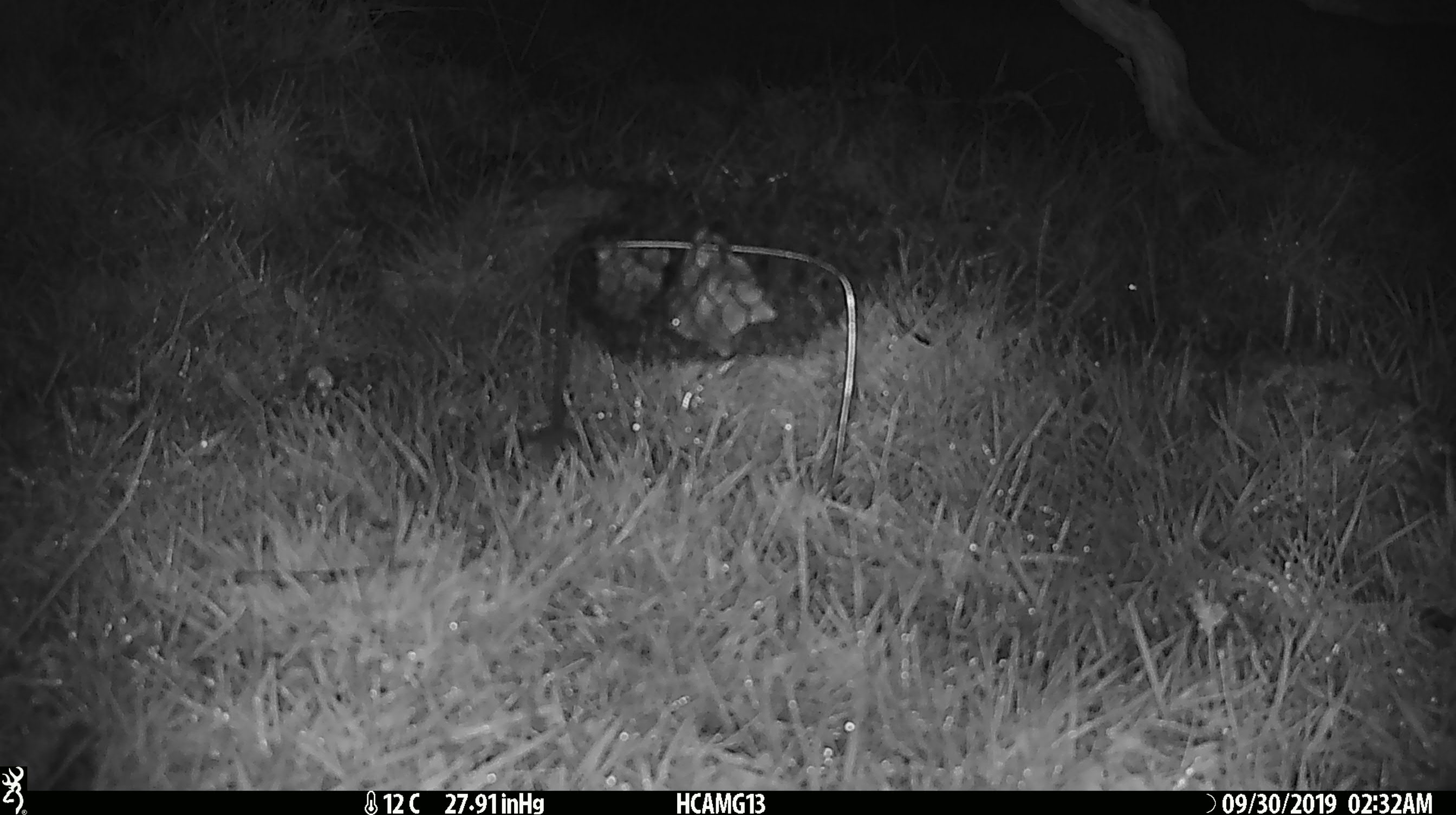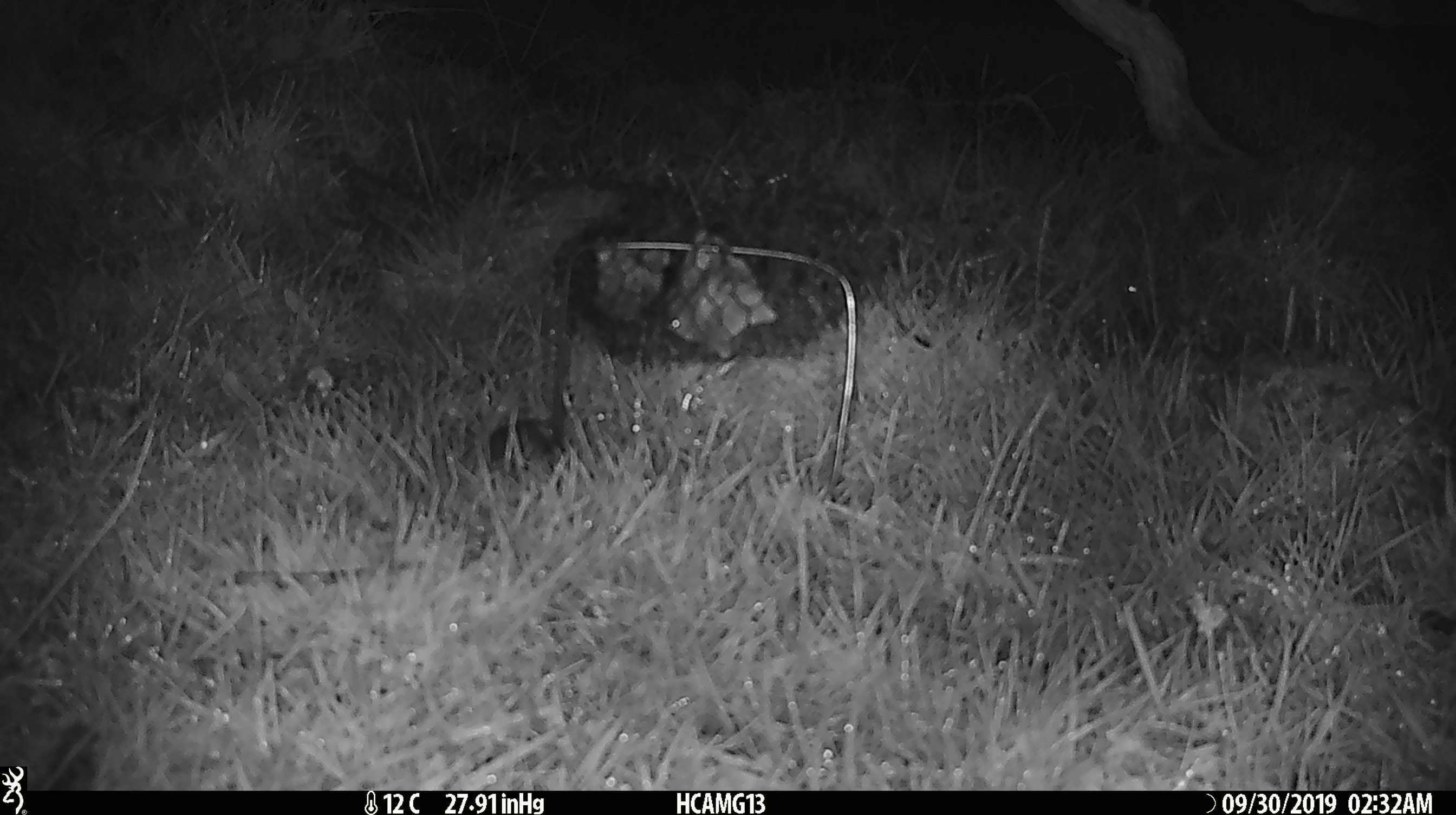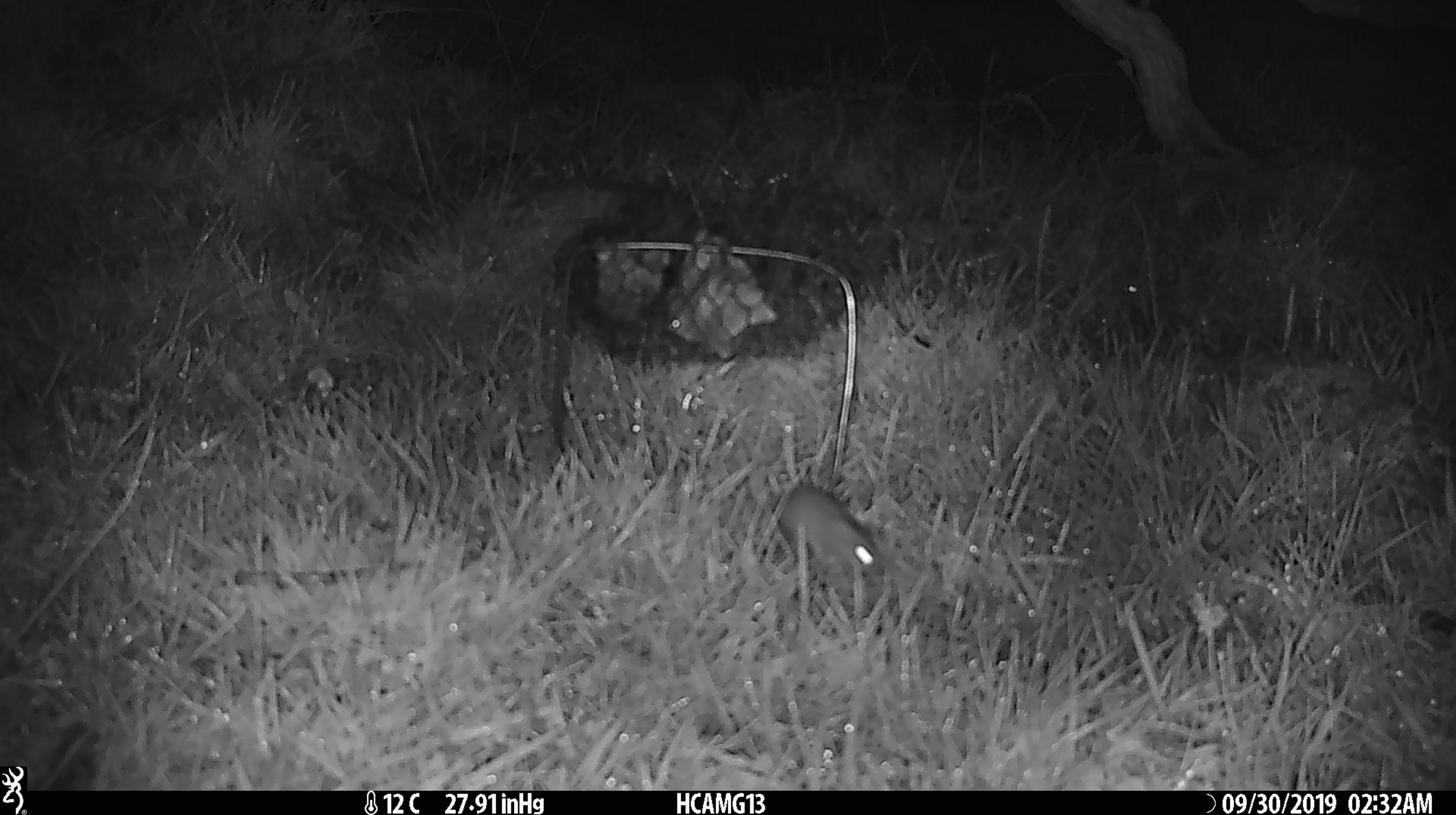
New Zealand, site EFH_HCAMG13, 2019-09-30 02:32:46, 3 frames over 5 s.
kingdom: Animalia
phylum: Chordata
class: Mammalia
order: Rodentia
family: Muridae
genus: Mus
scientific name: Mus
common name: mouse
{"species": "mouse (Mus)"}